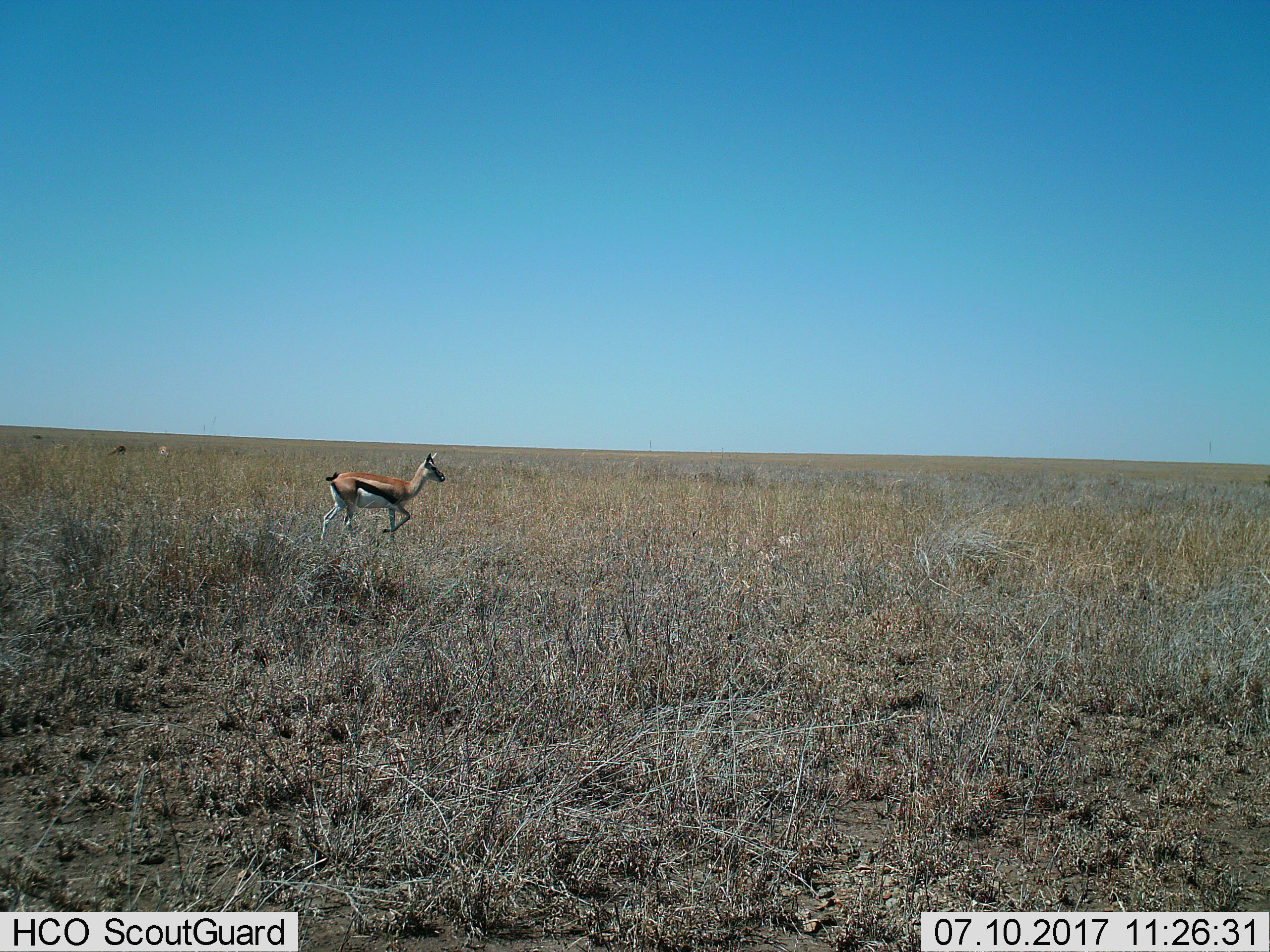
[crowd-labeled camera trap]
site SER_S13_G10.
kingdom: Animalia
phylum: Chordata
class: Mammalia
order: Artiodactyla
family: Bovidae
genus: Eudorcas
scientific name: Eudorcas thomsonii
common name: thomson's gazelle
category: gazellethomsons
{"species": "gazellethomsons (thomson's gazelle) (Eudorcas thomsonii)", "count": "3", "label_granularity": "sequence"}